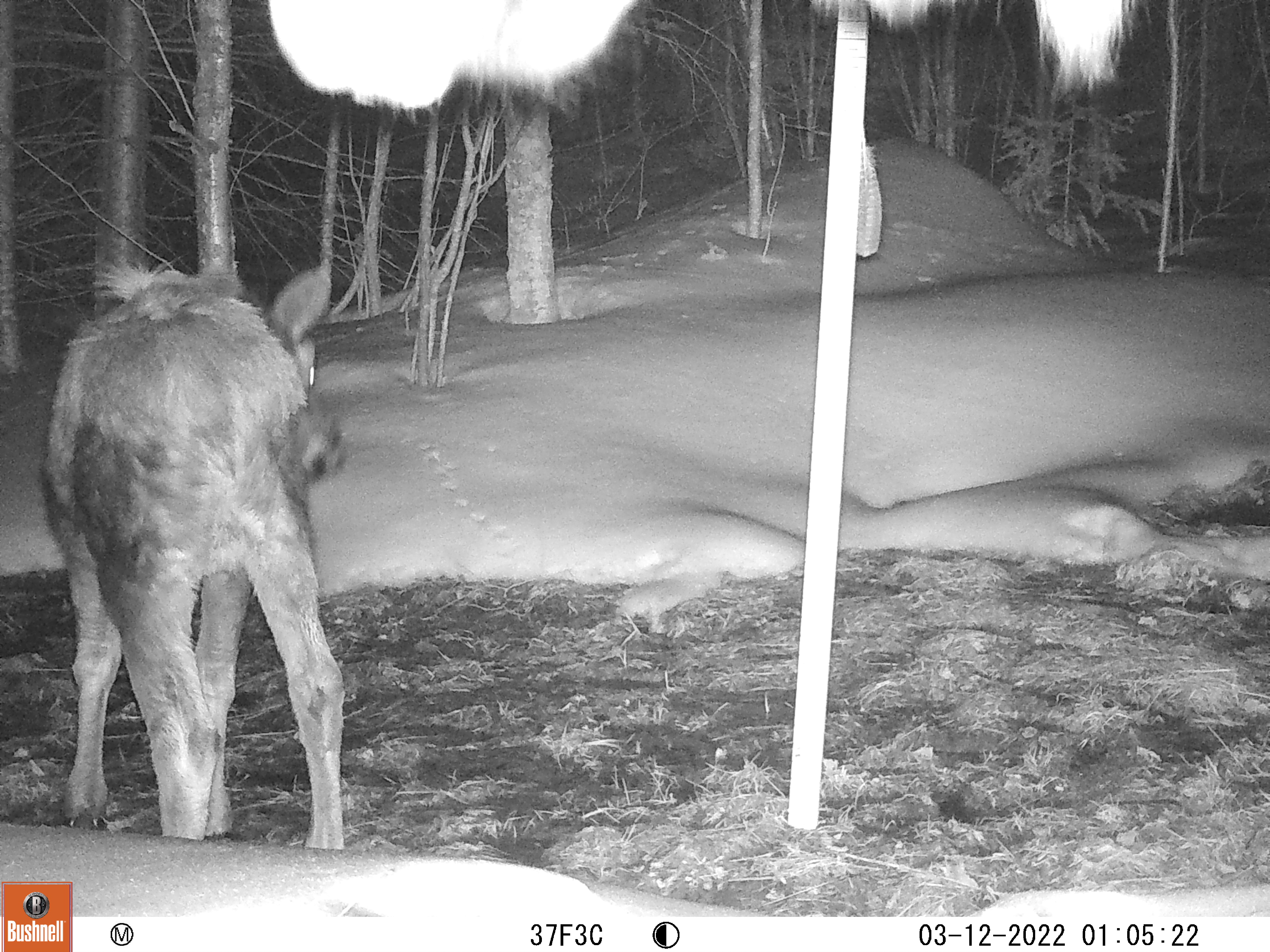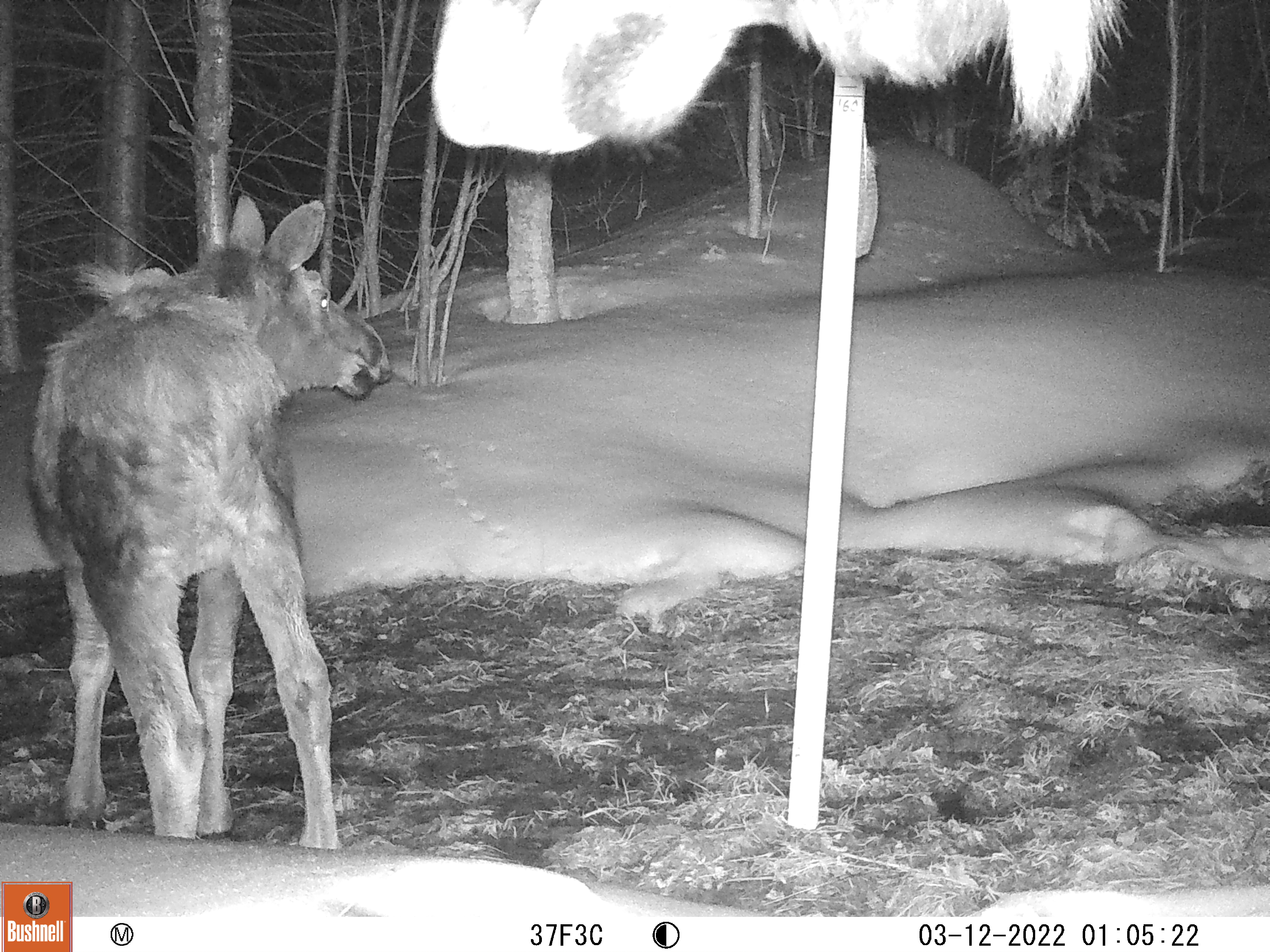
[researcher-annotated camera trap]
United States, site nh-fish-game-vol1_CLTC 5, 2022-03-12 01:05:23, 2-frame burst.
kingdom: Animalia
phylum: Chordata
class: Mammalia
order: Artiodactyla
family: Cervidae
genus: Alces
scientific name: Alces alces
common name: moose